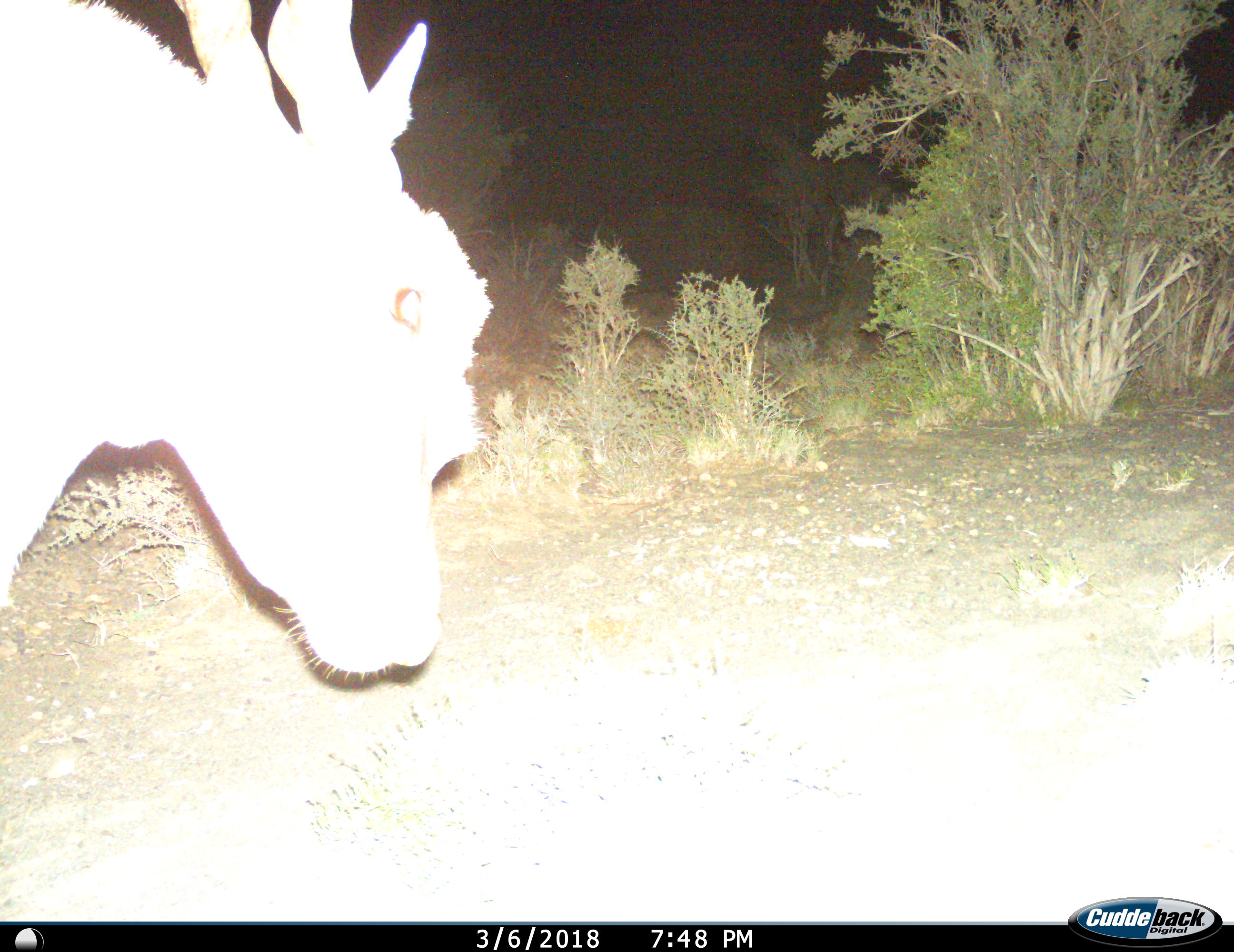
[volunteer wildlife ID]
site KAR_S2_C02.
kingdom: Animalia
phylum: Chordata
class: Mammalia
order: Artiodactyla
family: Bovidae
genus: Tragelaphus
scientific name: Tragelaphus oryx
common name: eland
Eland (Tragelaphus oryx), count 1. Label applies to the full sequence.